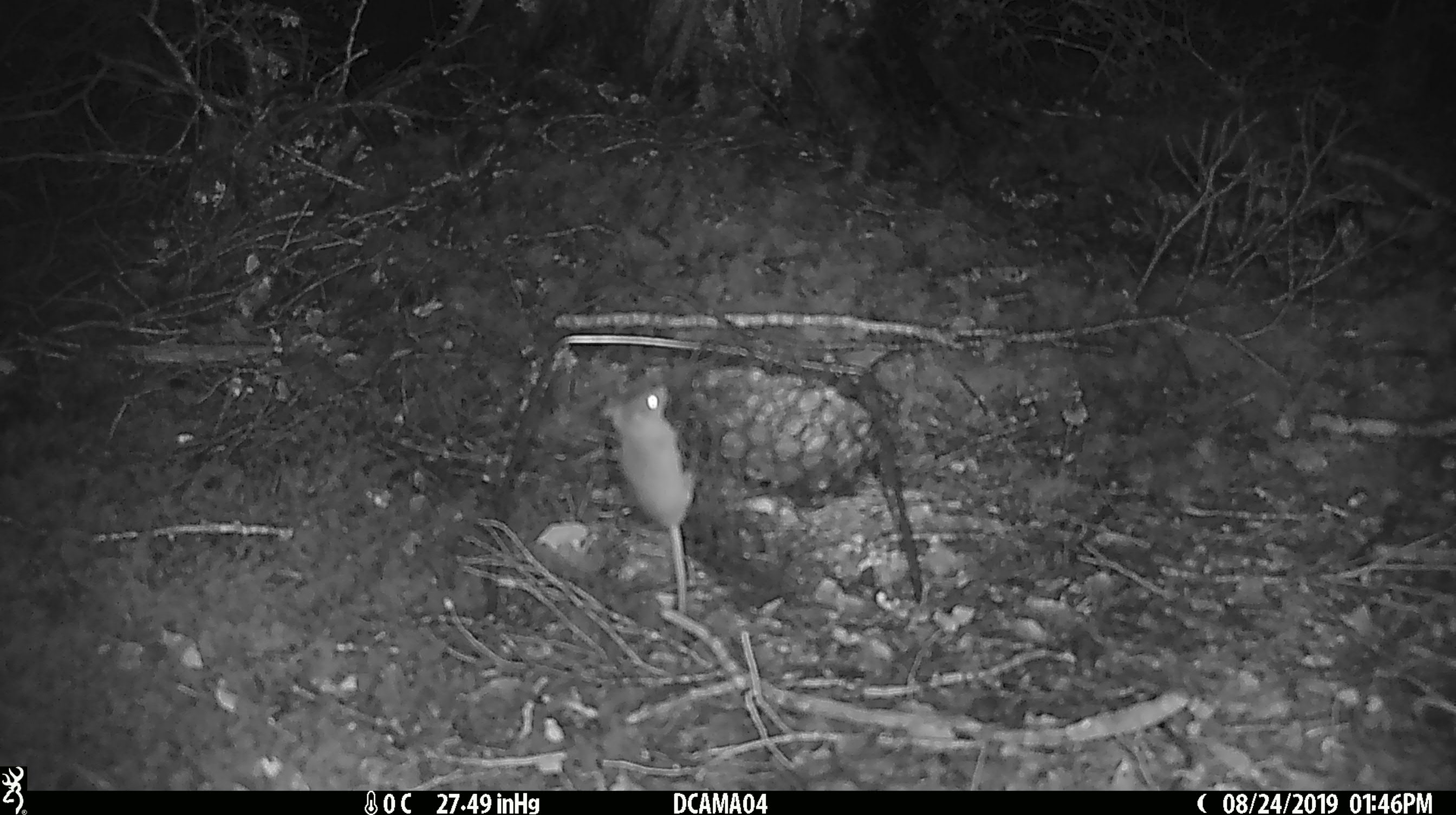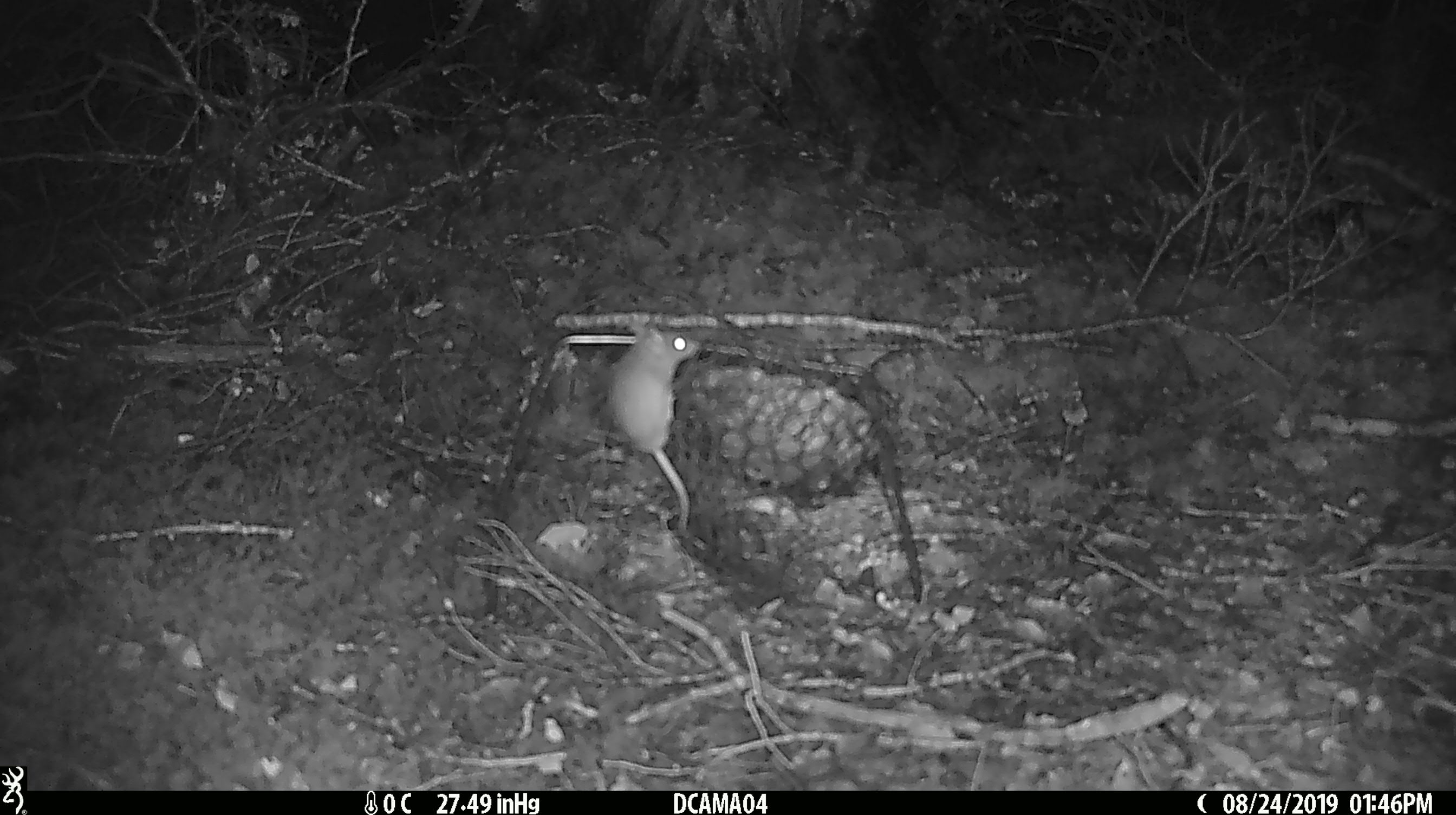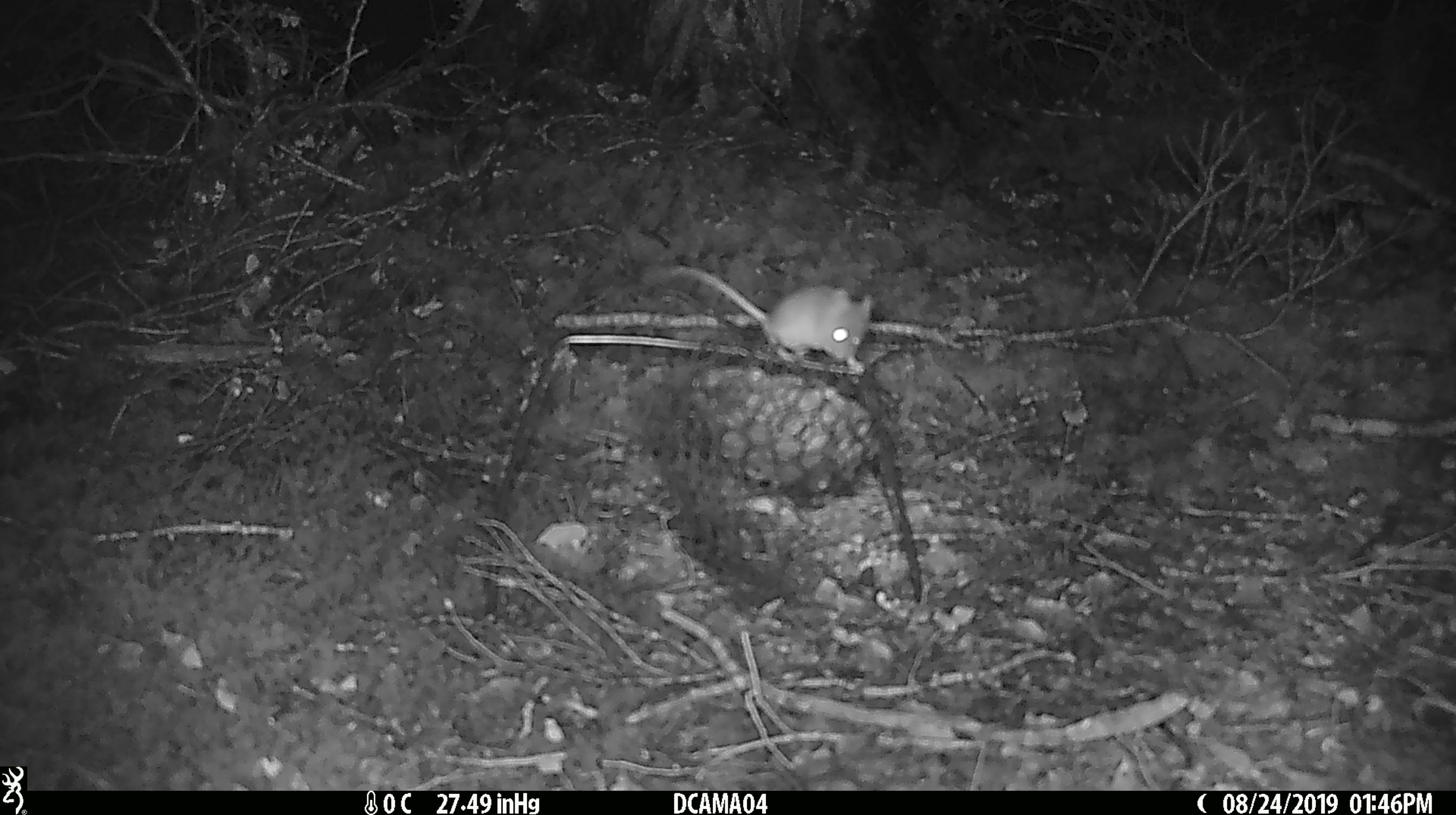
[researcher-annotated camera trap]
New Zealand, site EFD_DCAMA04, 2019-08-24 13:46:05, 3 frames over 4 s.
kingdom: Animalia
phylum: Chordata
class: Mammalia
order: Rodentia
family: Muridae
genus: Mus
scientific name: Mus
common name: mouse